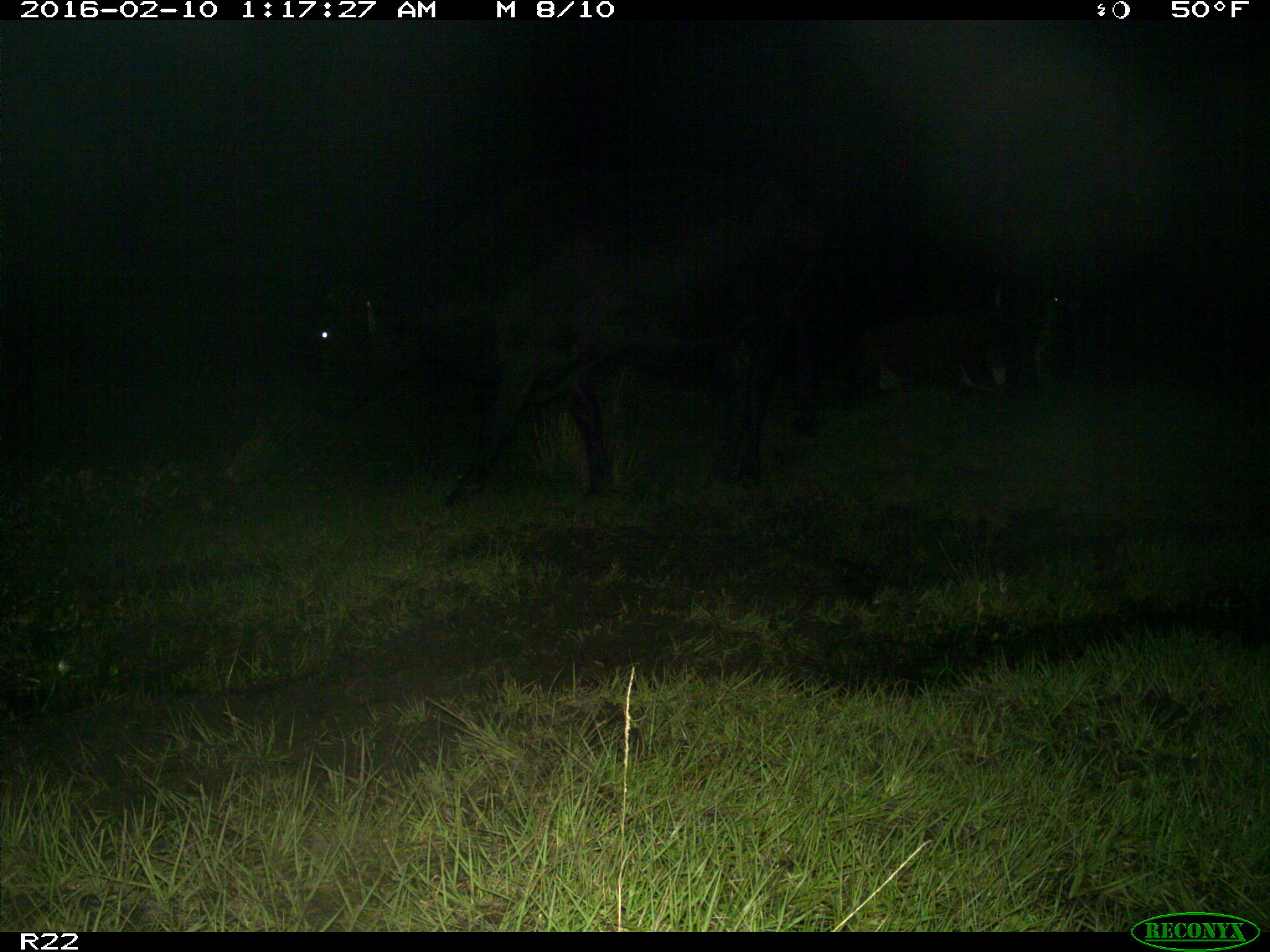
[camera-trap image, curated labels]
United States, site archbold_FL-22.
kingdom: Animalia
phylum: Chordata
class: Mammalia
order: Artiodactyla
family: Bovidae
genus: Bos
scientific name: Bos taurus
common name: domestic cow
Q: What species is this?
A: Bos taurus (domestic cow).